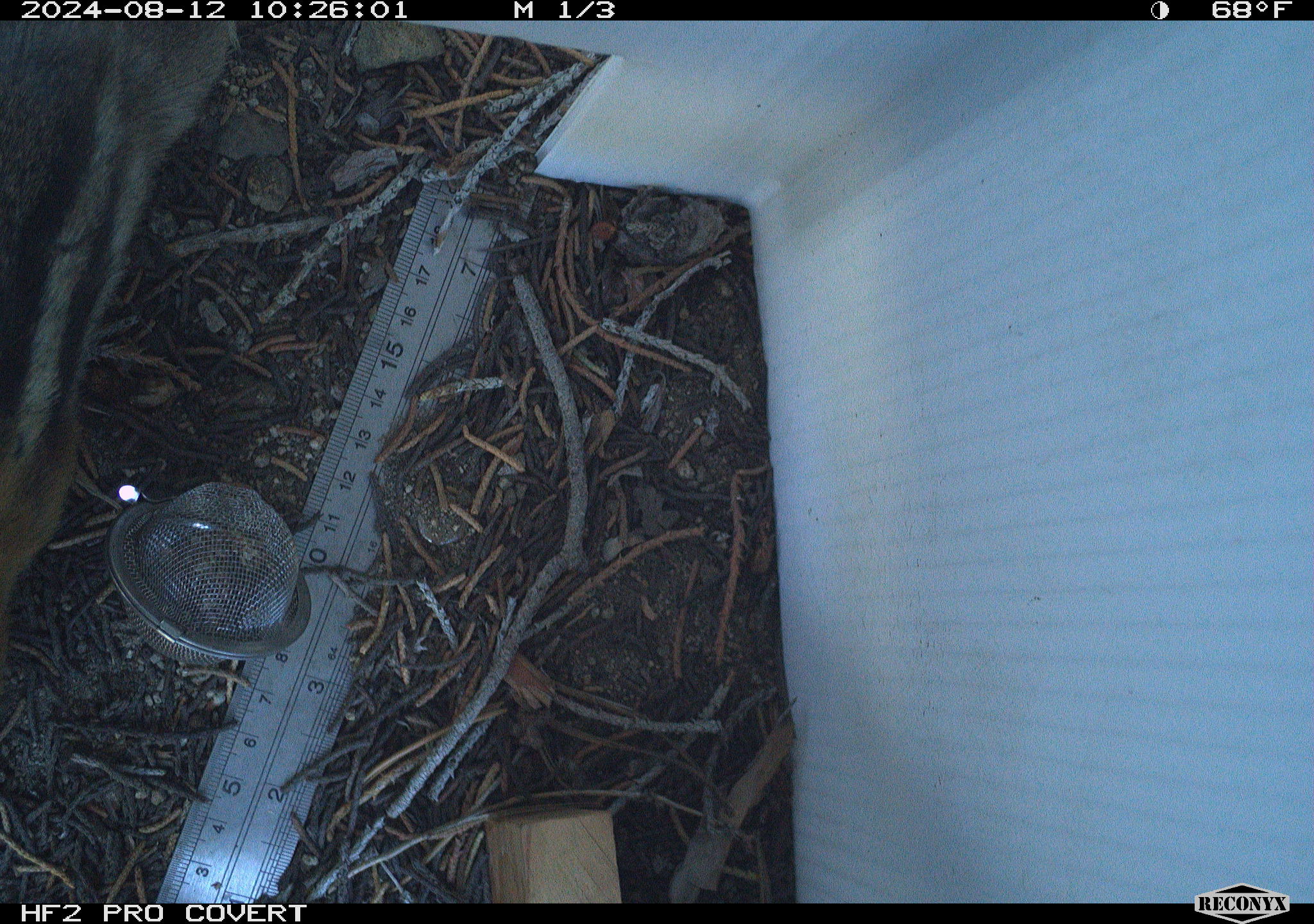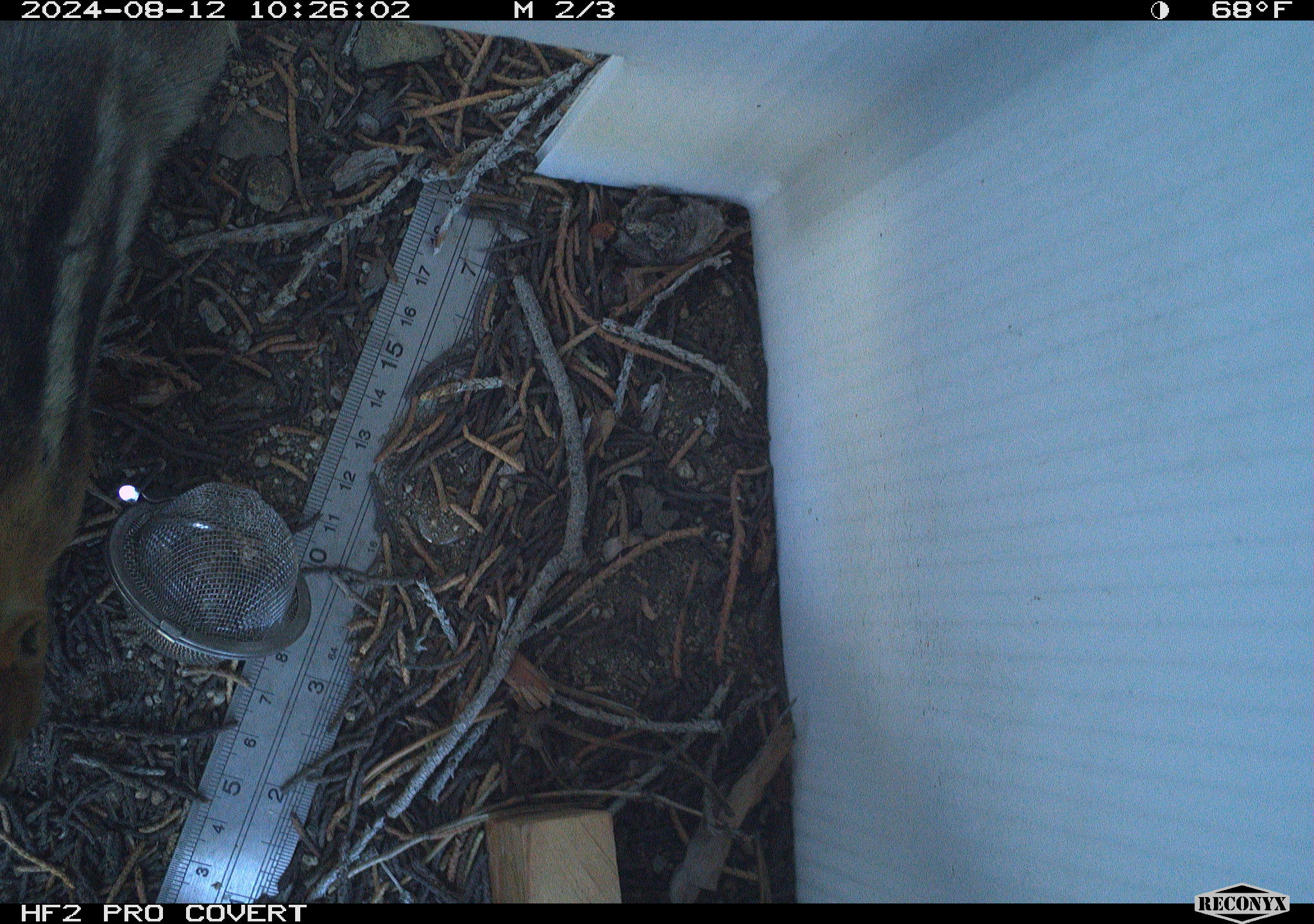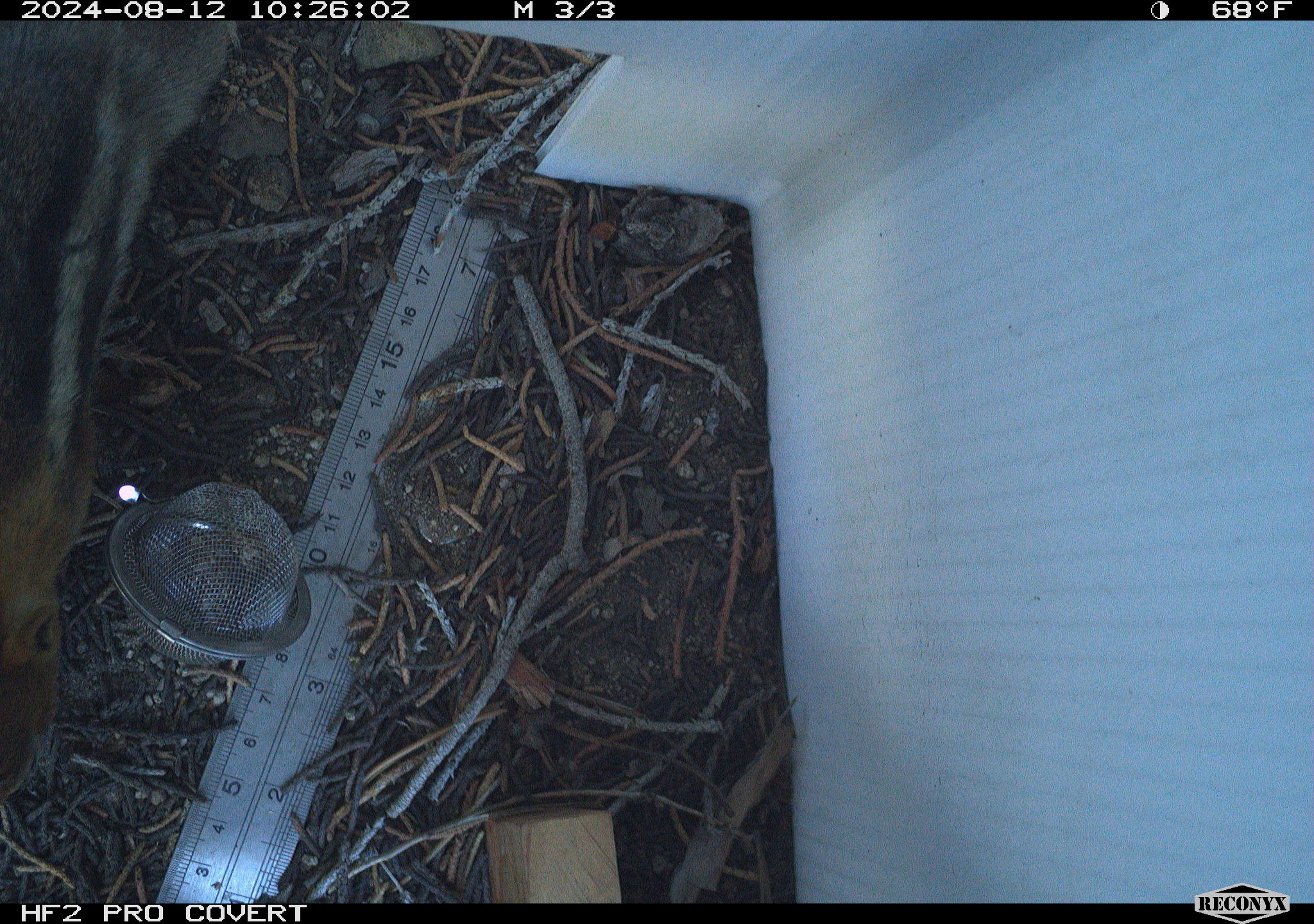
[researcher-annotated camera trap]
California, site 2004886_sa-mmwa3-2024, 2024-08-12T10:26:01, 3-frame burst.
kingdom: Animalia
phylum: Chordata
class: Mammalia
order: Rodentia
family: Sciuridae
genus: Callospermophilus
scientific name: Callospermophilus lateralis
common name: golden mantled ground squirrel